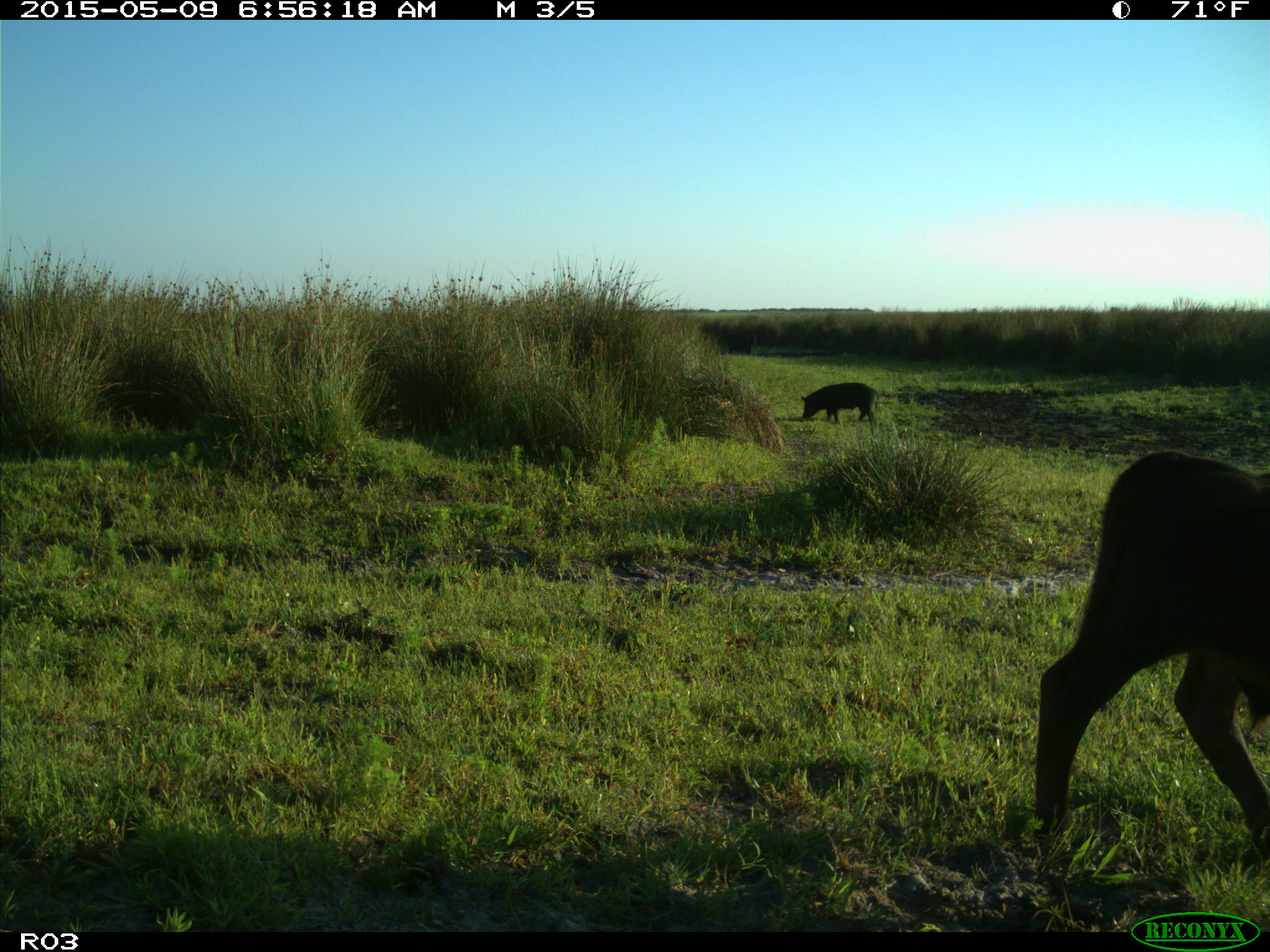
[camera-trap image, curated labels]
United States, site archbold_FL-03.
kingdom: Animalia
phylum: Chordata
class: Mammalia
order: Artiodactyla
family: Bovidae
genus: Bos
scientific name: Bos taurus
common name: domestic cow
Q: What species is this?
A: Bos taurus (domestic cow).